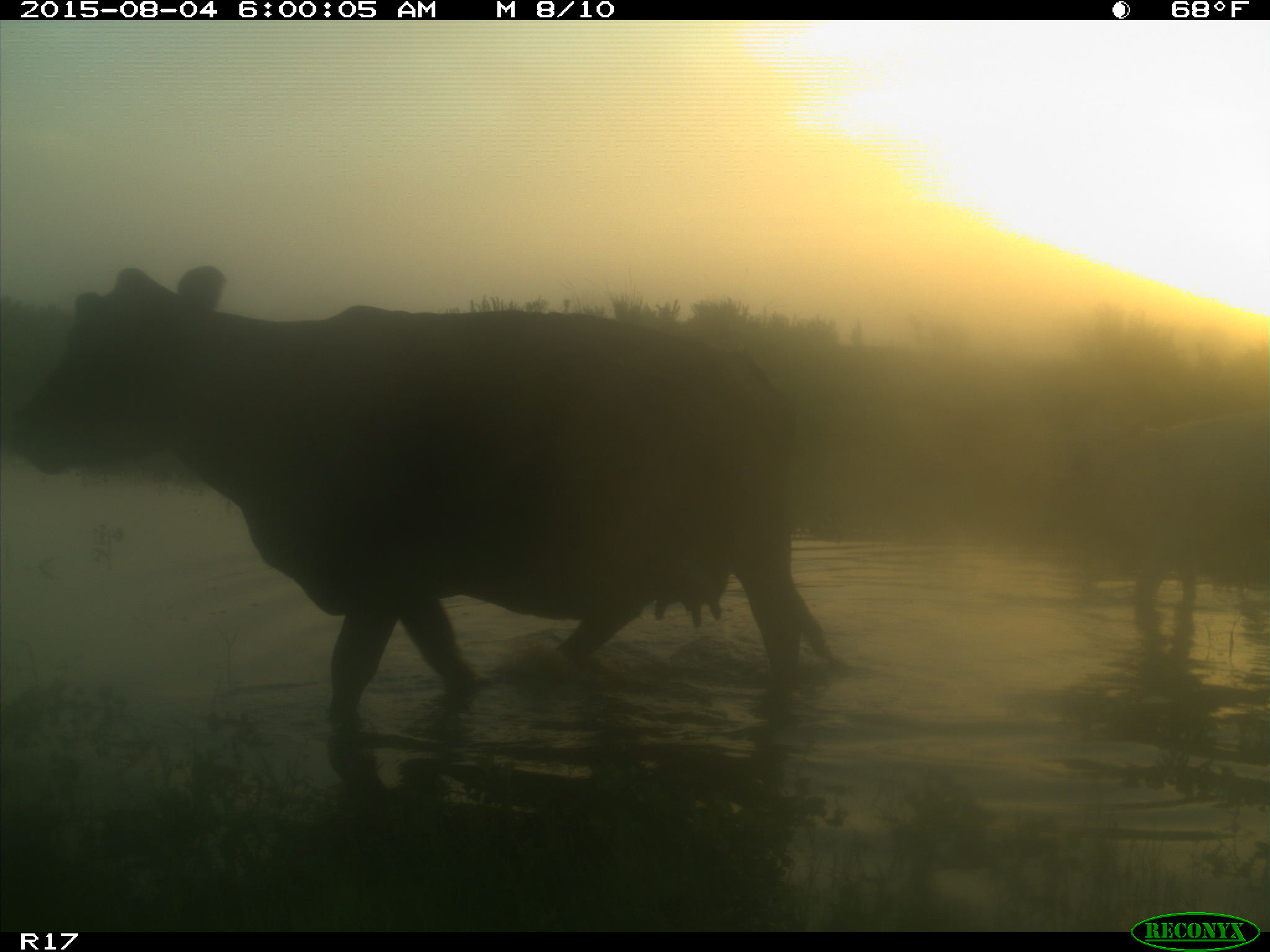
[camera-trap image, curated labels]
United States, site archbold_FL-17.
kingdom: Animalia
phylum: Chordata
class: Mammalia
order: Artiodactyla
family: Bovidae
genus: Bos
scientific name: Bos taurus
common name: domestic cow